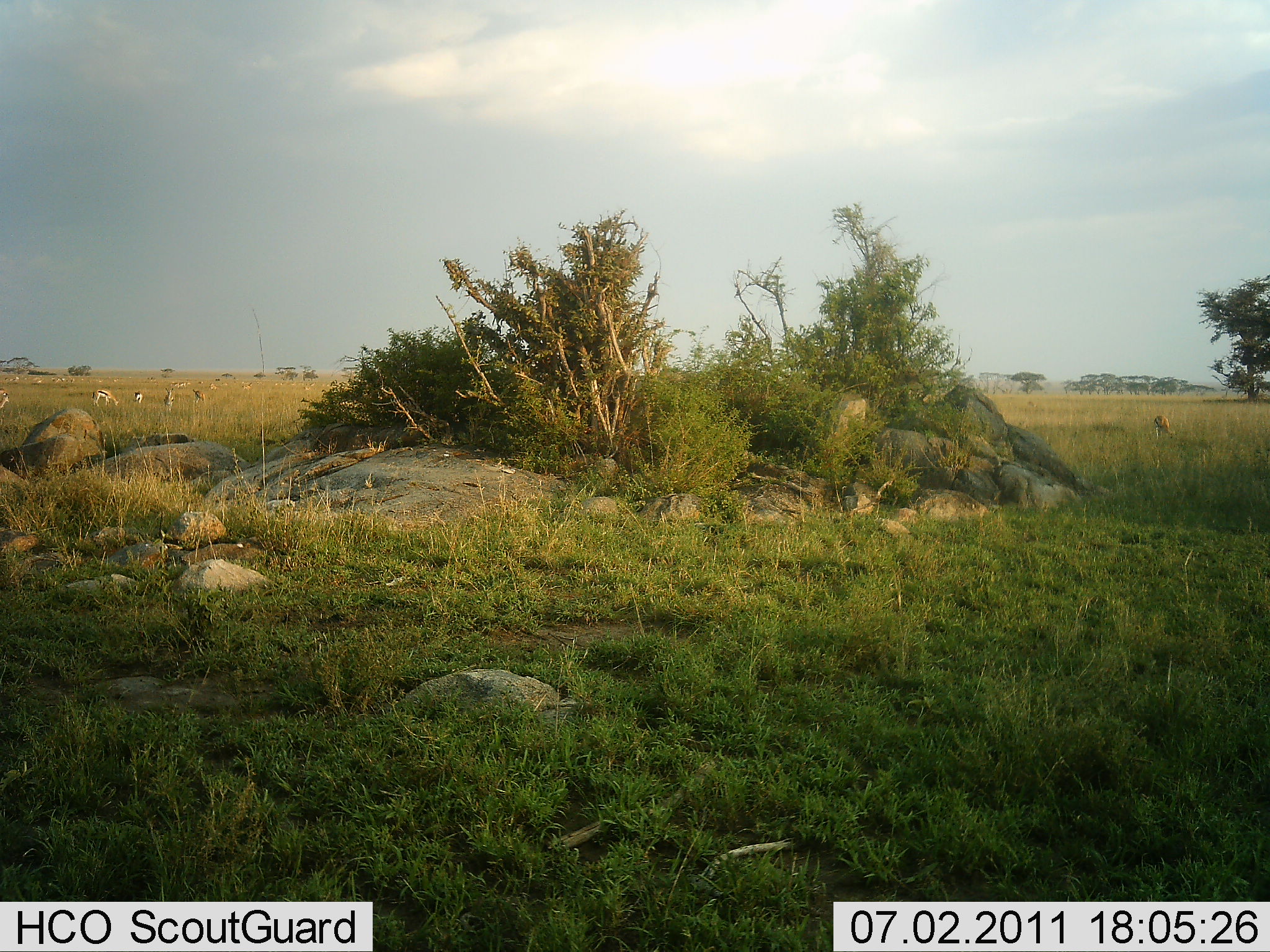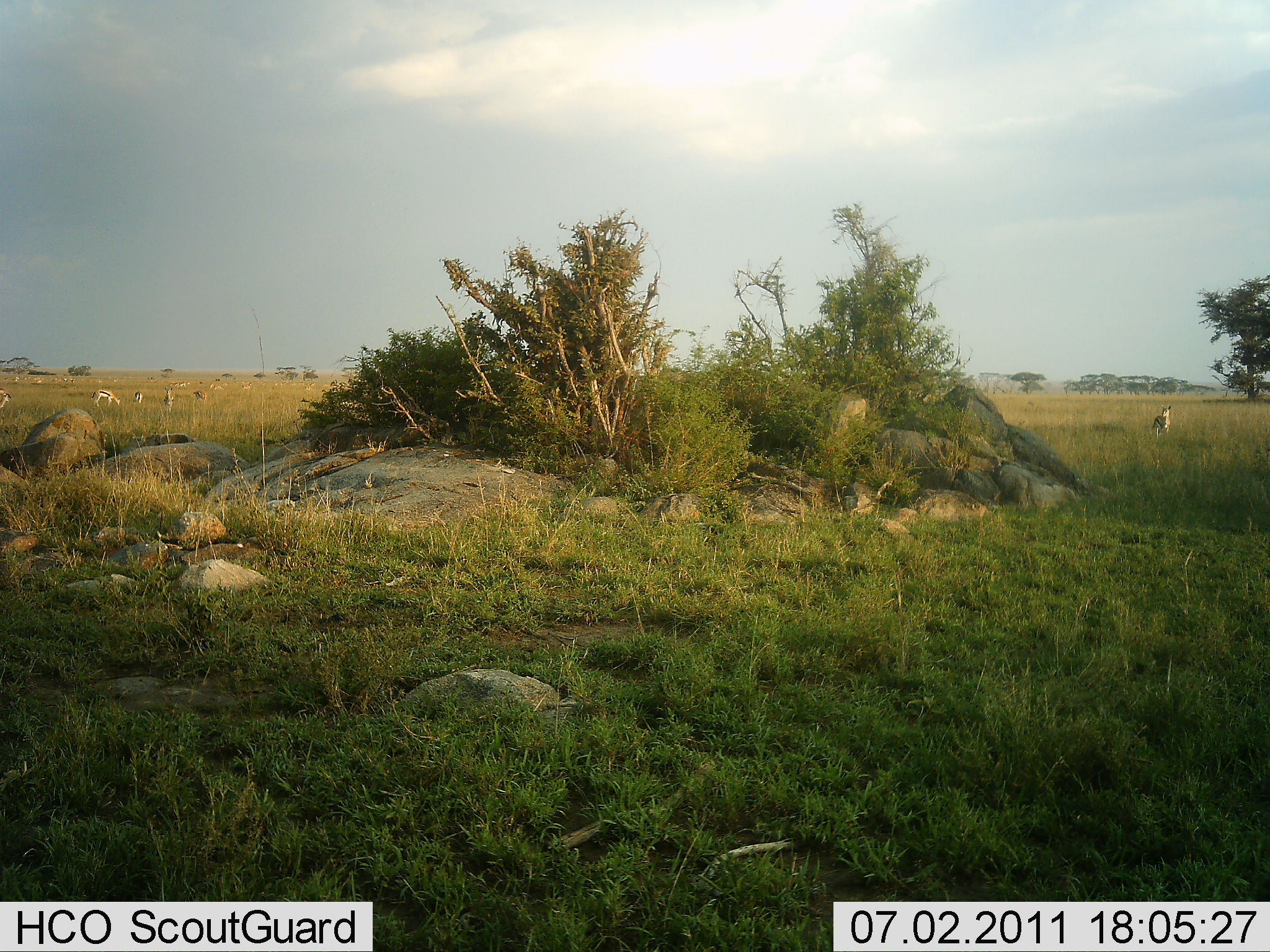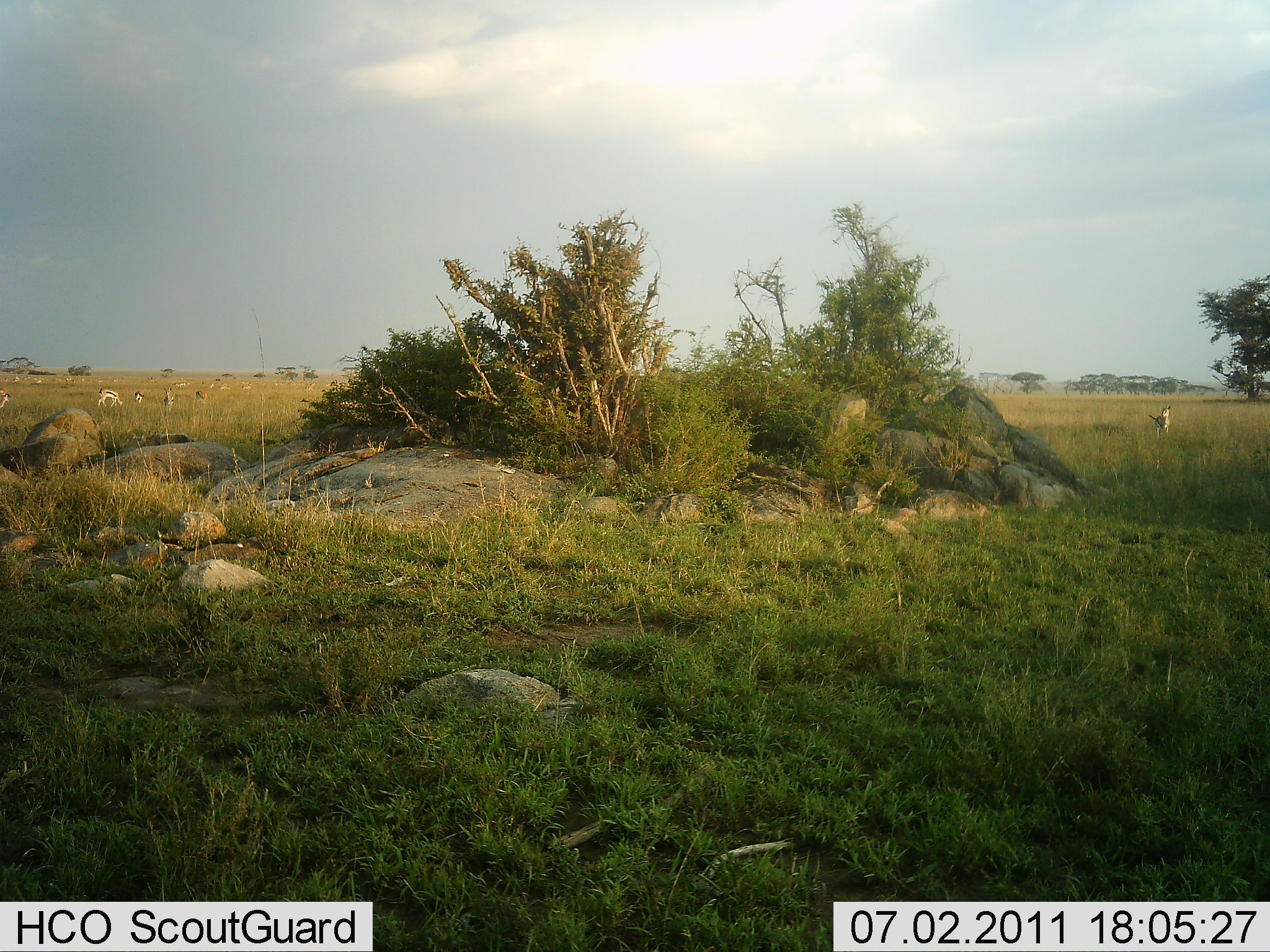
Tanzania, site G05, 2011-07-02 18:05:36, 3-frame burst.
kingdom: Animalia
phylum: Chordata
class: Mammalia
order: Artiodactyla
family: Bovidae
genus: Eudorcas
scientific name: Eudorcas thomsonii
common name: thomson's gazelle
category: gazellethomsons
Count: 10.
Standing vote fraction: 33%.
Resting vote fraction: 0%.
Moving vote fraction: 17%.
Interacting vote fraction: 0%.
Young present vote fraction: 0%.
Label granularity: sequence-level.